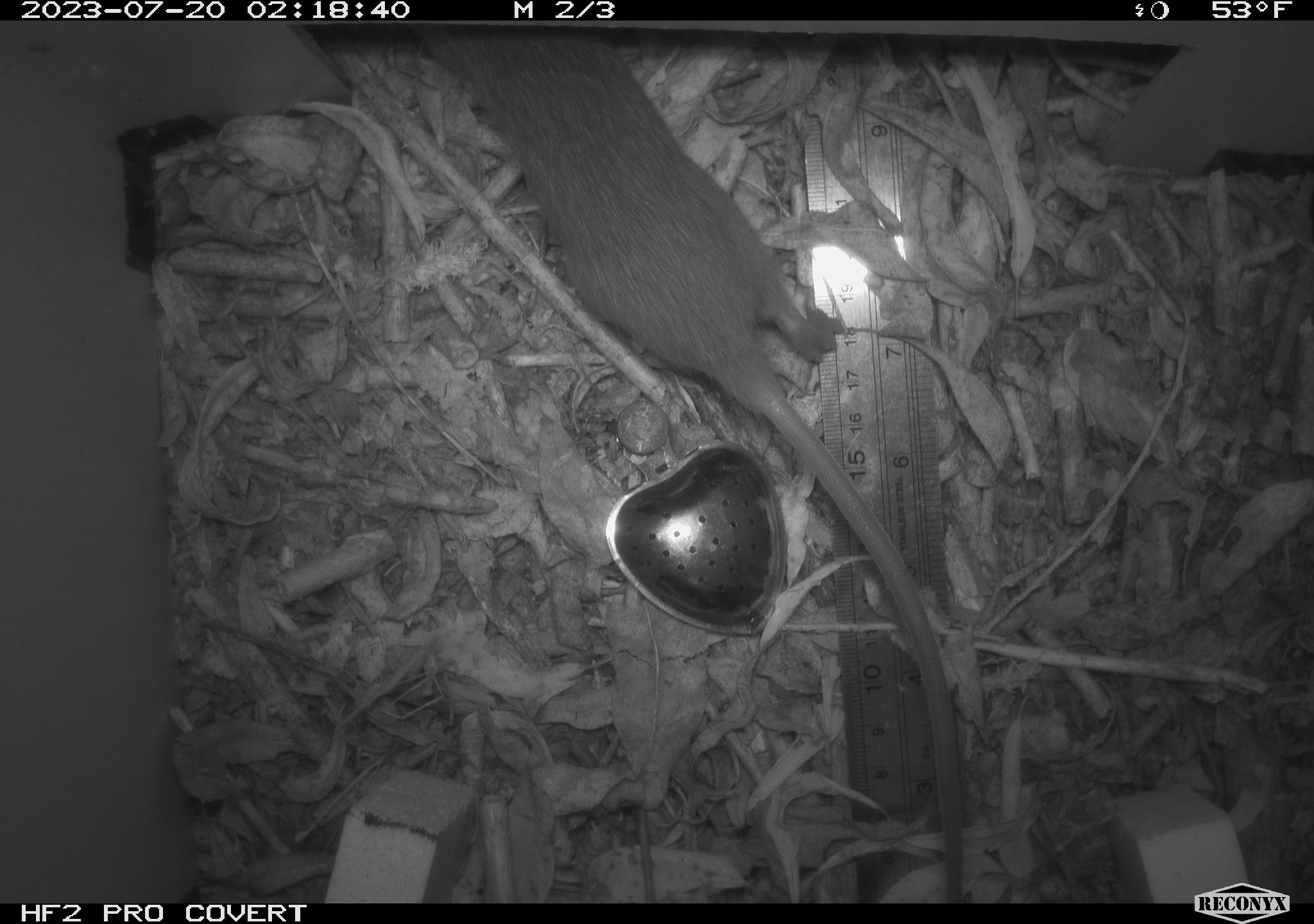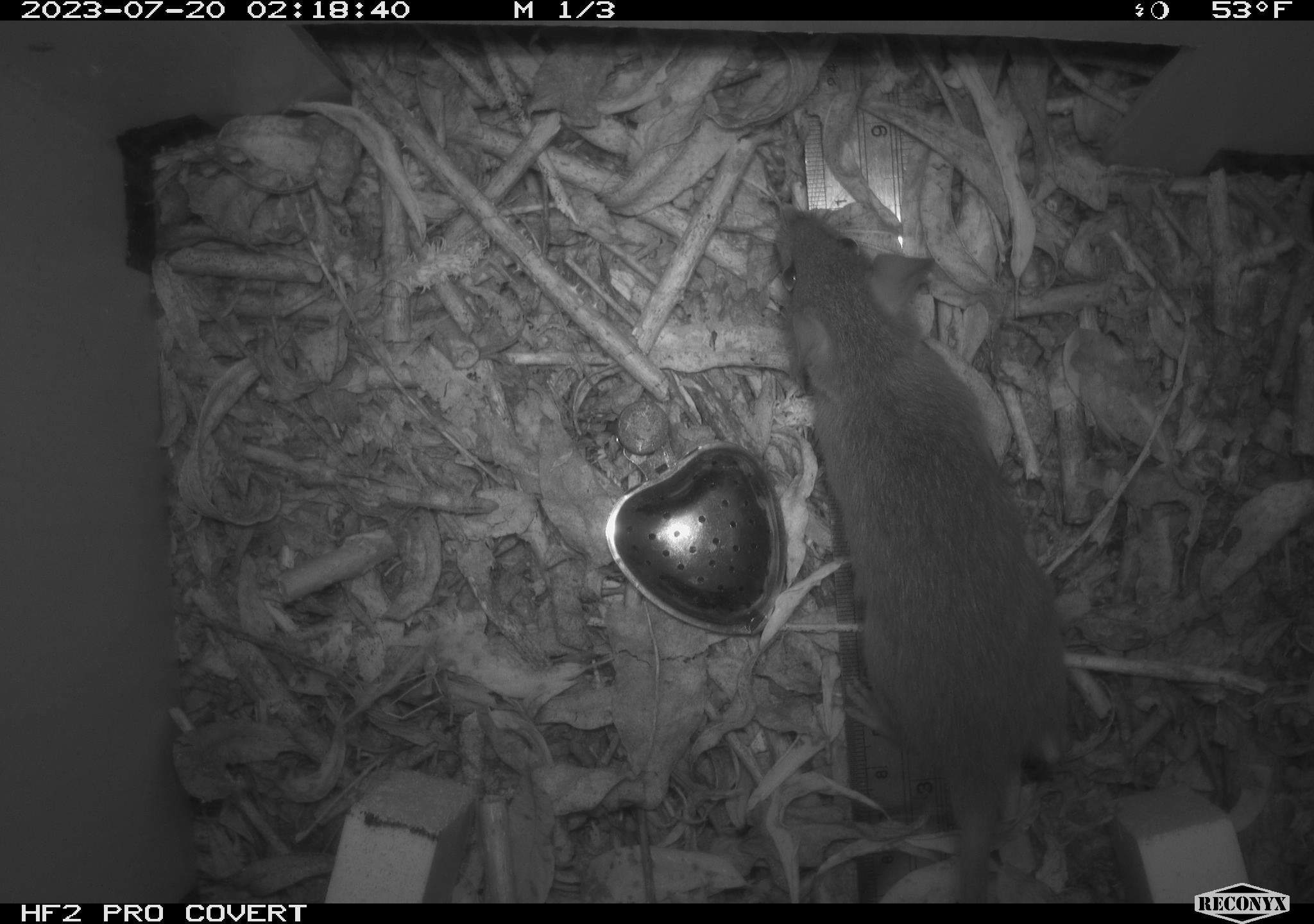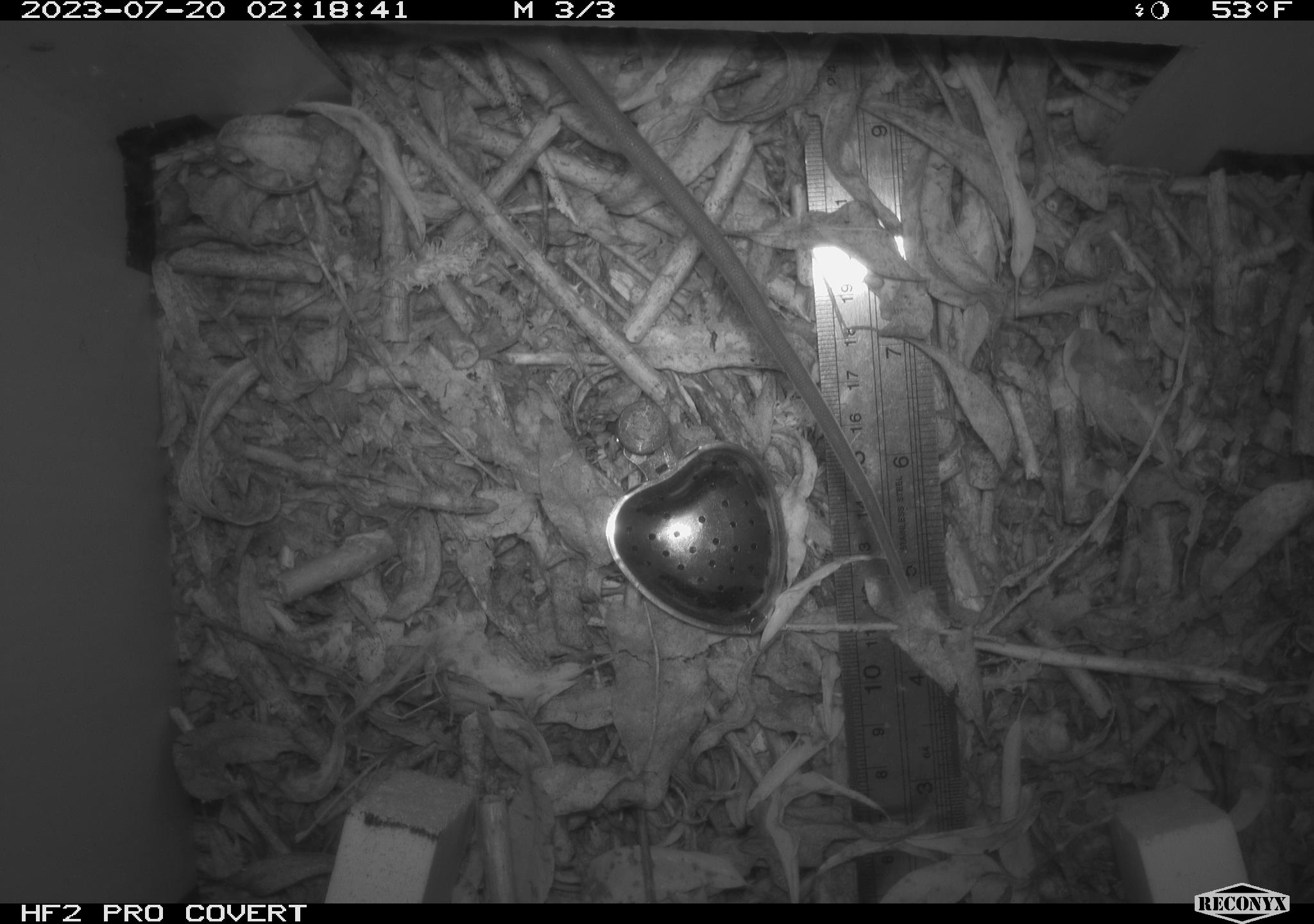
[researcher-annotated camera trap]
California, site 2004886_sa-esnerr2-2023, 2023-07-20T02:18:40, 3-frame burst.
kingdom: Animalia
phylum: Chordata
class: Mammalia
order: Rodentia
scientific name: Rodentia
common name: mouse species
Mouse species (Rodentia).